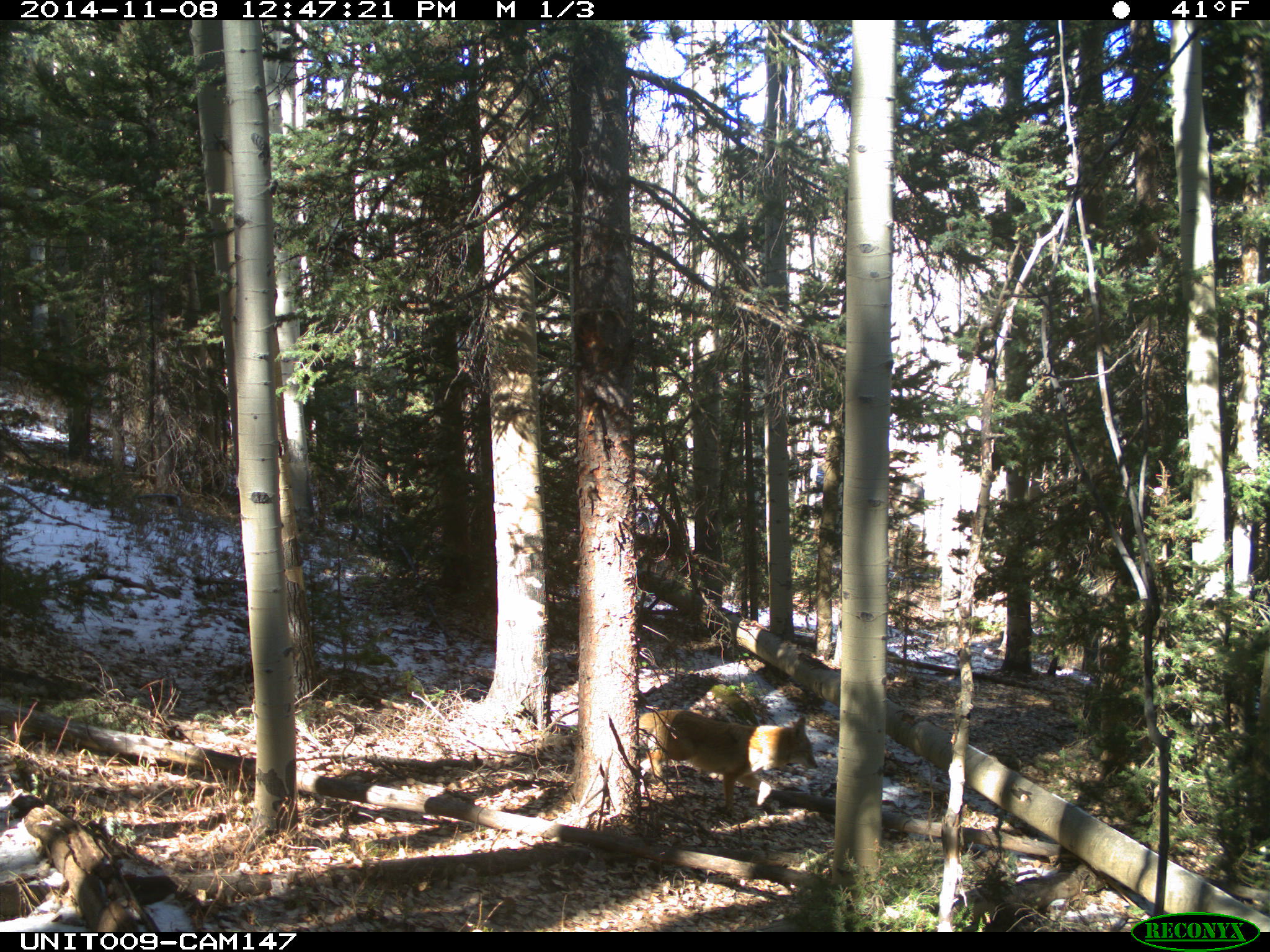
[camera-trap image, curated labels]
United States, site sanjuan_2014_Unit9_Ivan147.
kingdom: Animalia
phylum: Chordata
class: Mammalia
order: Carnivora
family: Canidae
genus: Canis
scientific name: Canis latrans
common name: coyote